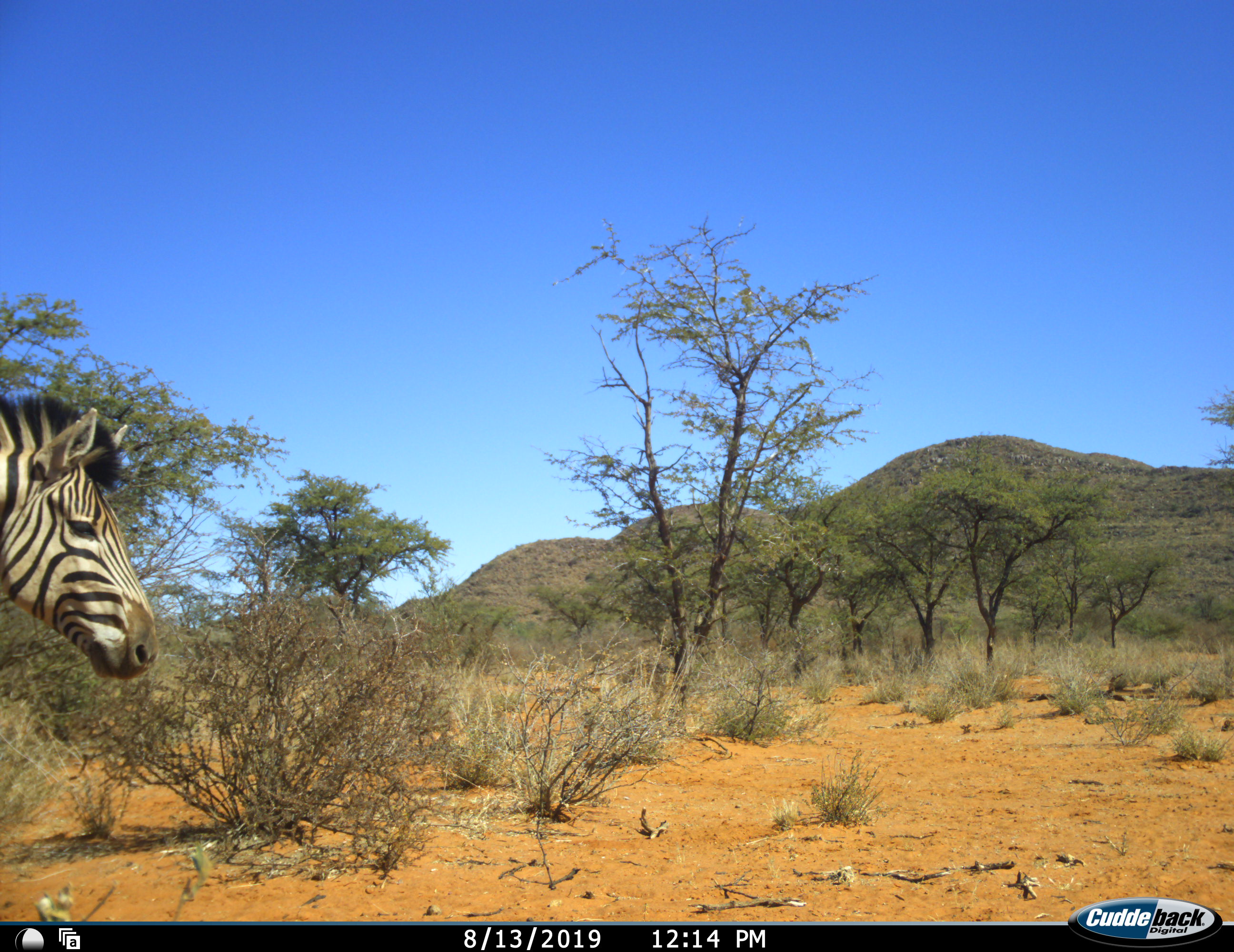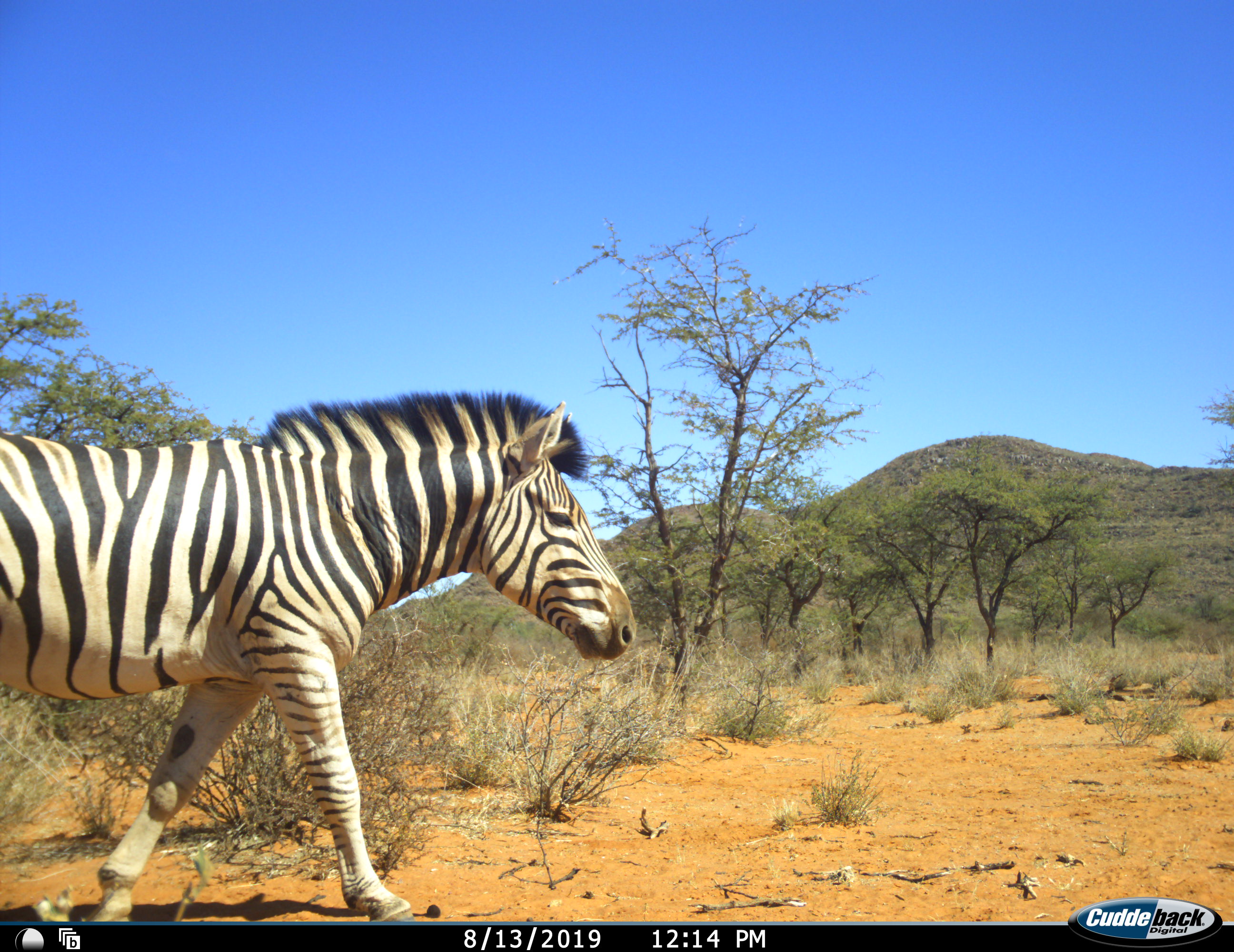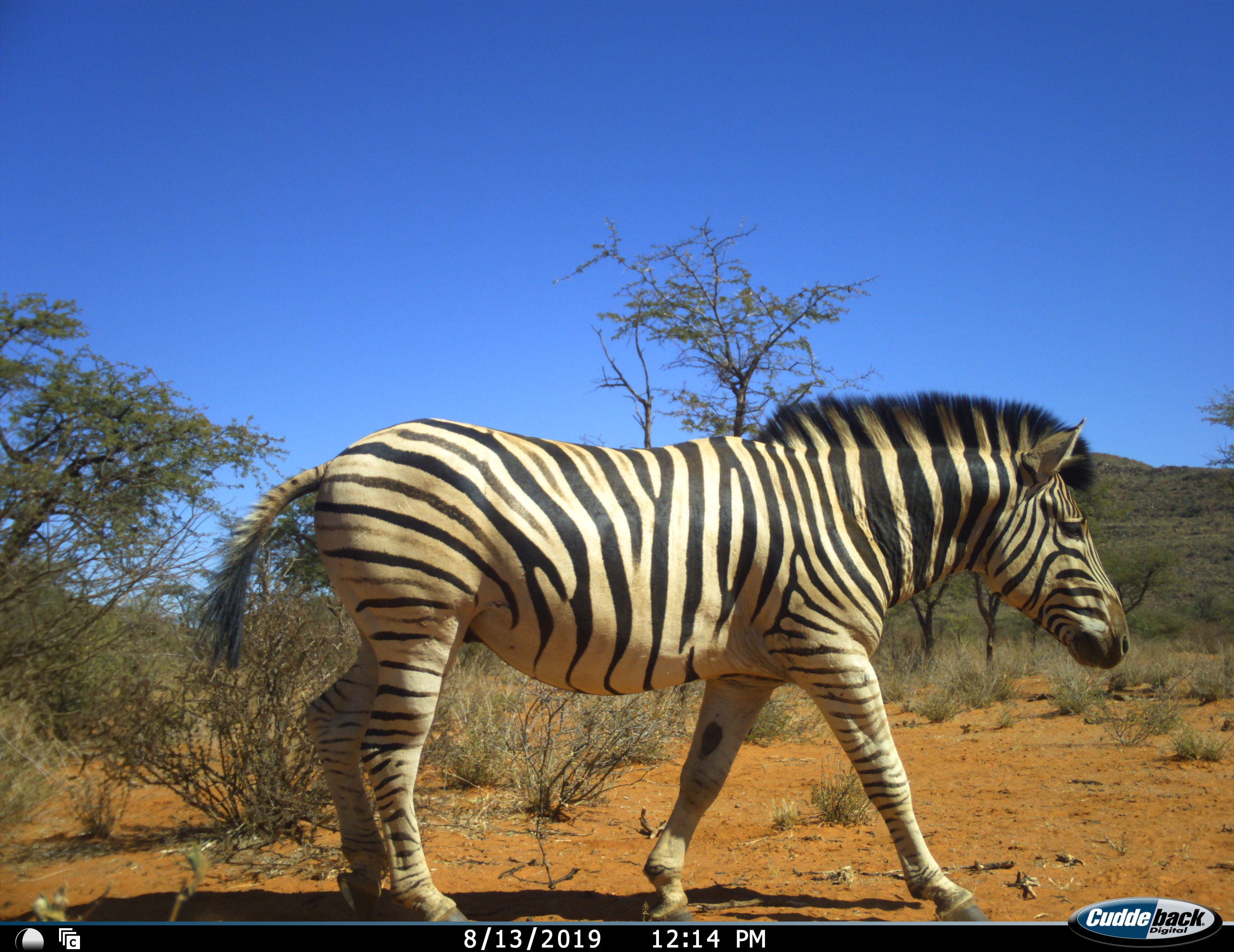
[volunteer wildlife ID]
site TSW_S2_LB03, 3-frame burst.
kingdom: Animalia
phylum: Chordata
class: Mammalia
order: Perissodactyla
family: Equidae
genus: Equus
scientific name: Equus quagga burchellii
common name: burchell's zebra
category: zebraburchells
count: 1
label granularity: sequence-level